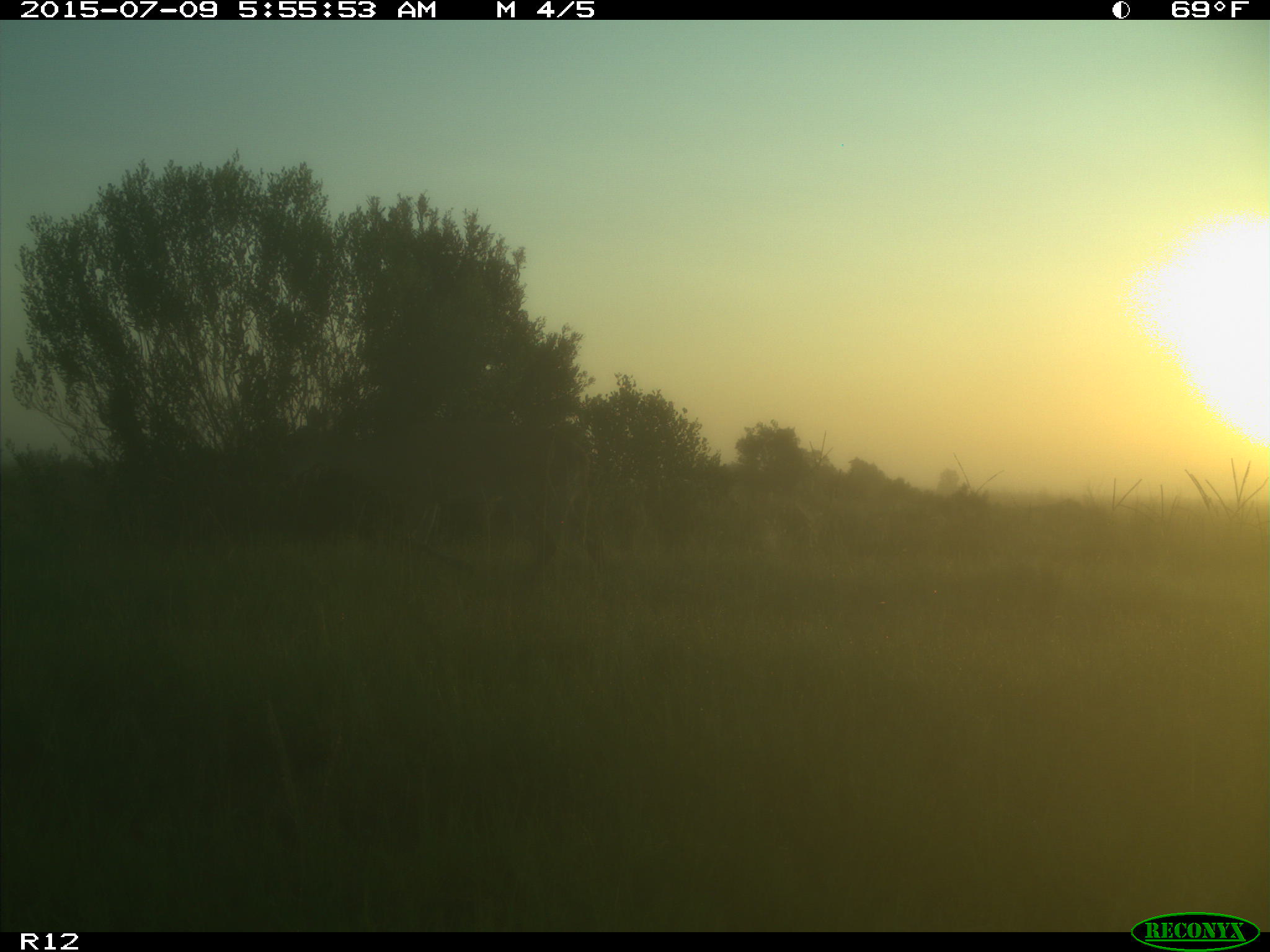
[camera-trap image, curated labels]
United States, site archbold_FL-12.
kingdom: Animalia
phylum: Chordata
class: Mammalia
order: Artiodactyla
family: Cervidae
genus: Odocoileus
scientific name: Odocoileus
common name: deer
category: unidentified deer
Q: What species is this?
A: Unidentified deer (deer) (Odocoileus).